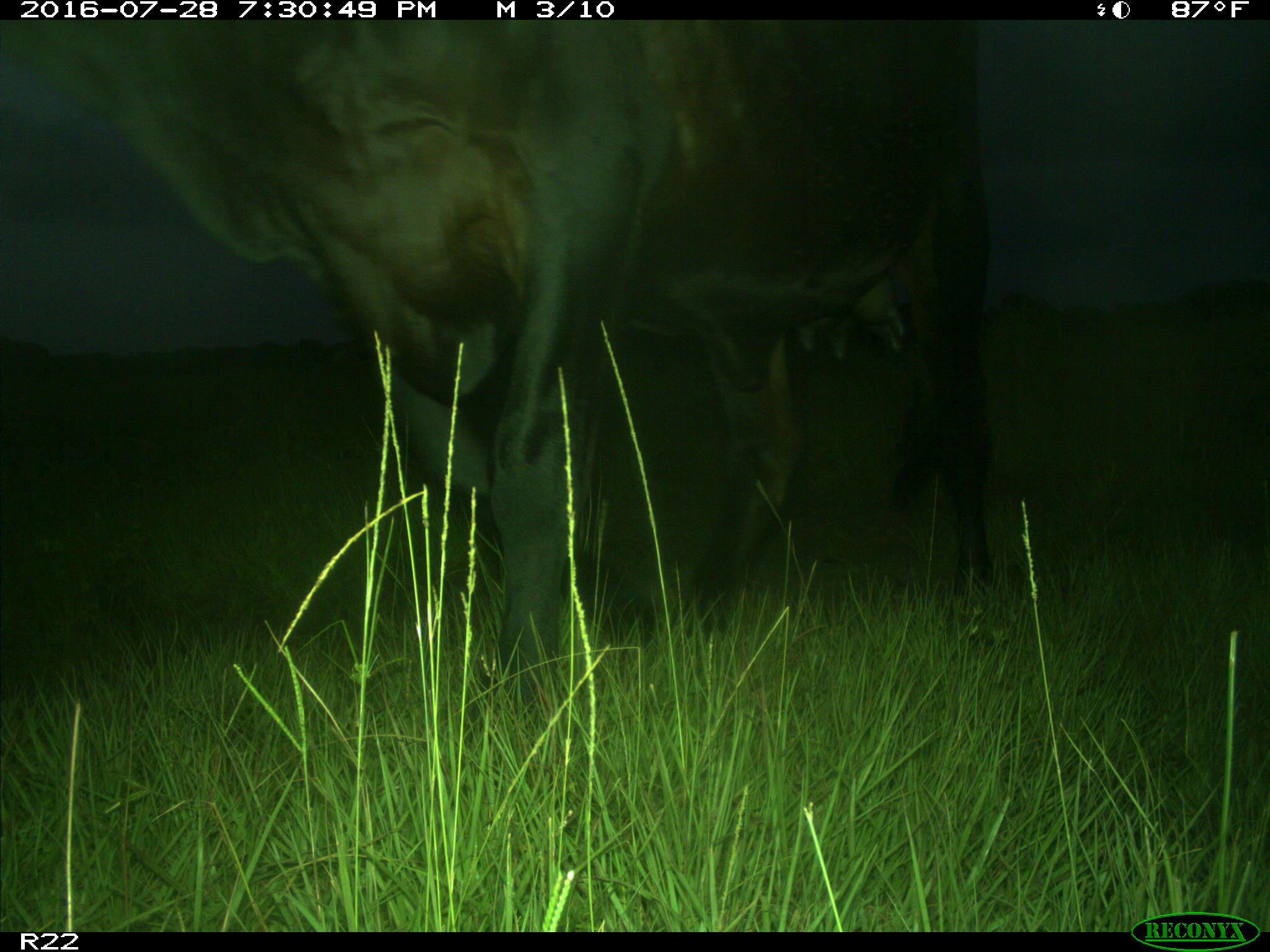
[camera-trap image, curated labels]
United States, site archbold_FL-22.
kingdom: Animalia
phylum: Chordata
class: Mammalia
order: Artiodactyla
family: Bovidae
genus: Bos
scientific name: Bos taurus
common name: domestic cow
Bos taurus (domestic cow).